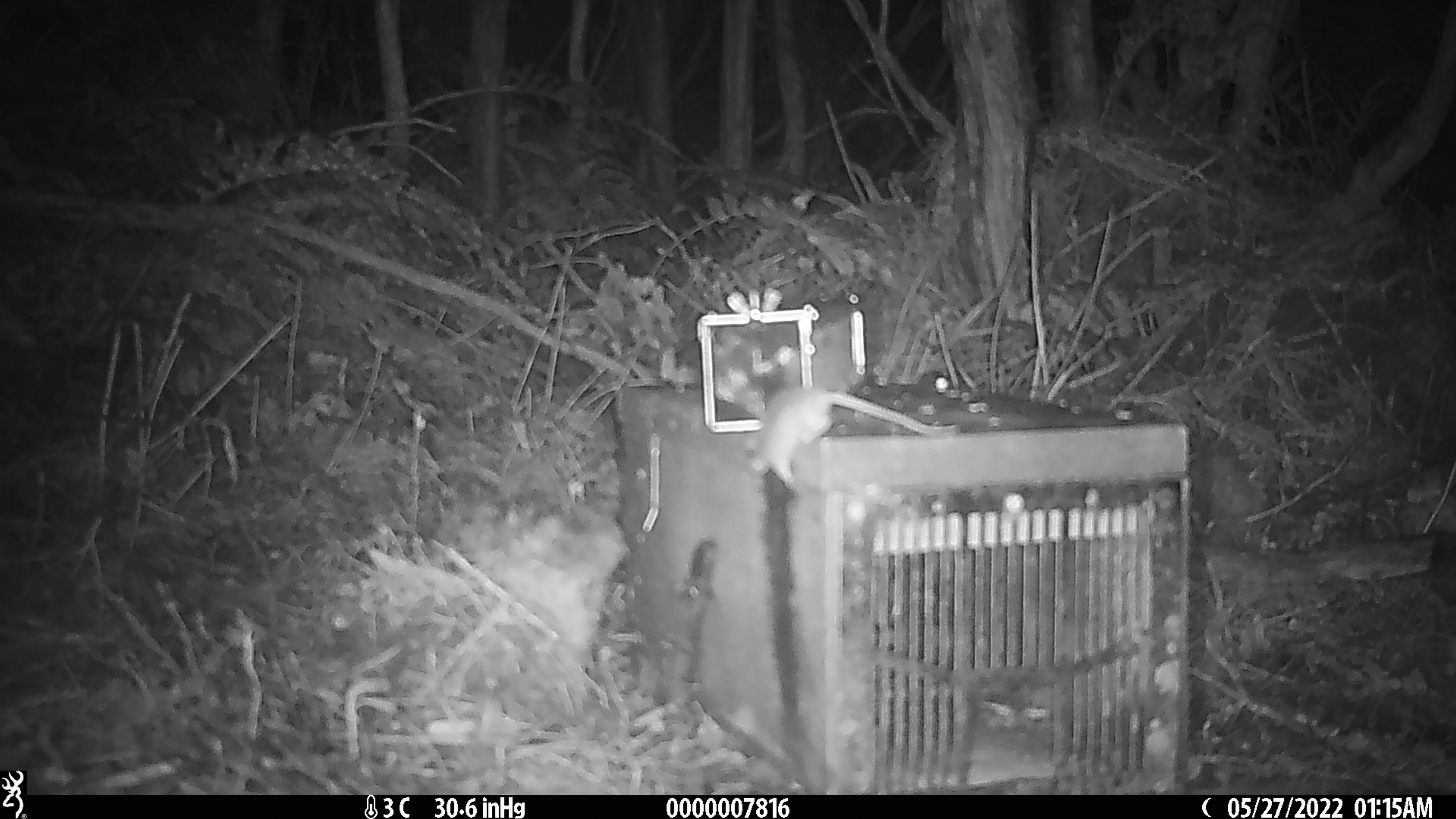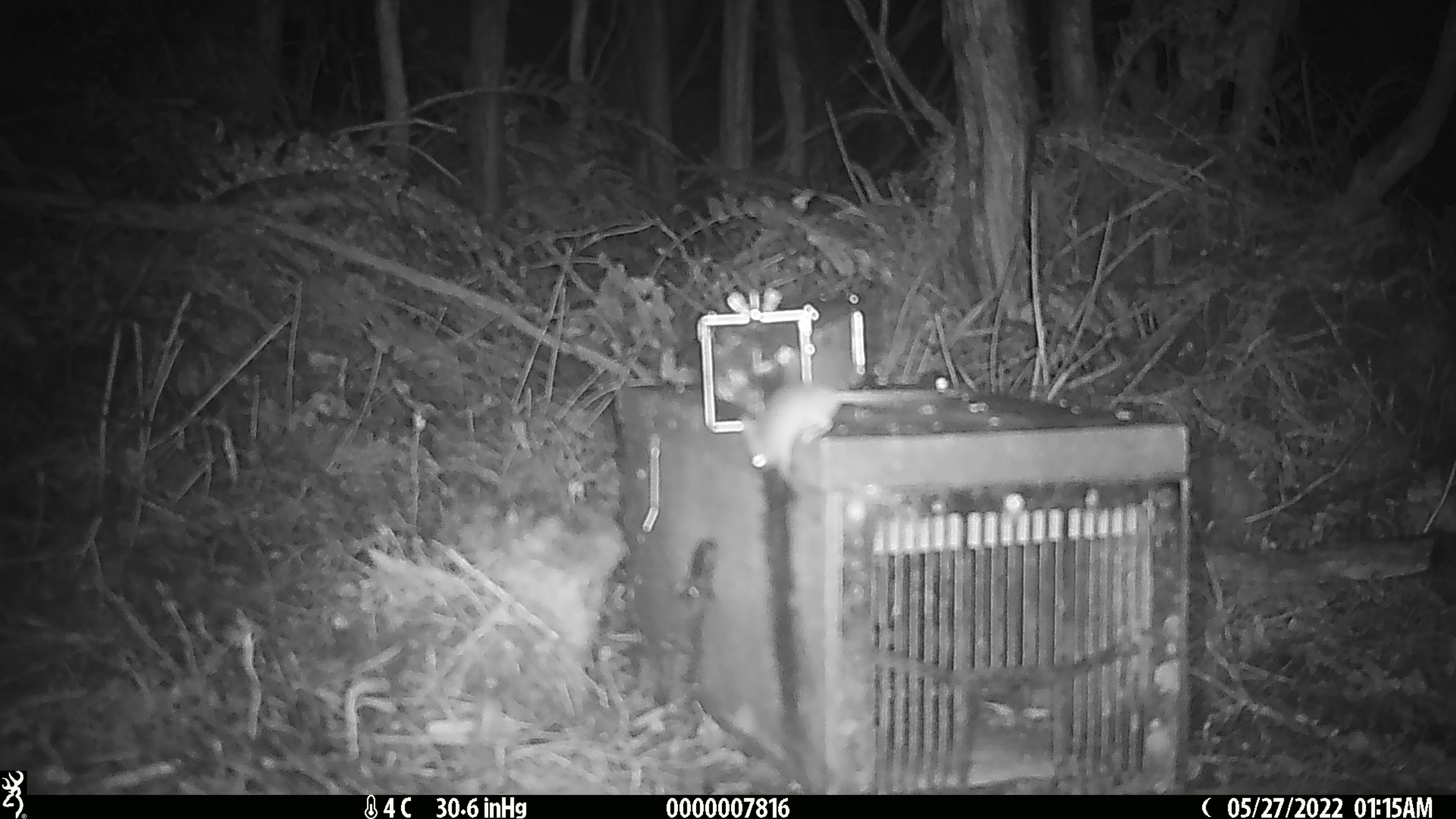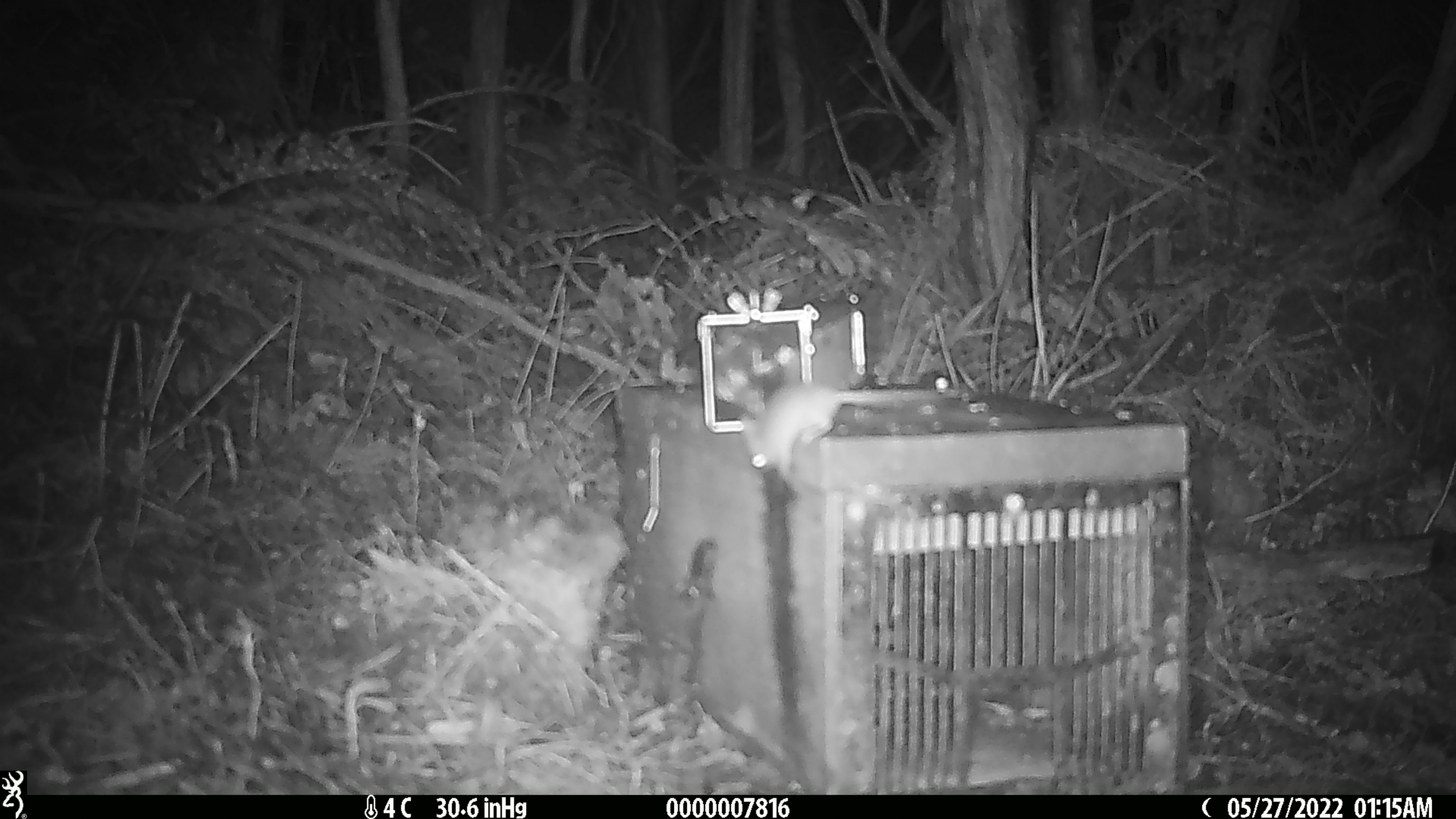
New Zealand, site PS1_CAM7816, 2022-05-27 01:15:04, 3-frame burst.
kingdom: Animalia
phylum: Chordata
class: Mammalia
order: Rodentia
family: Muridae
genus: Mus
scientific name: Mus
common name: mouse